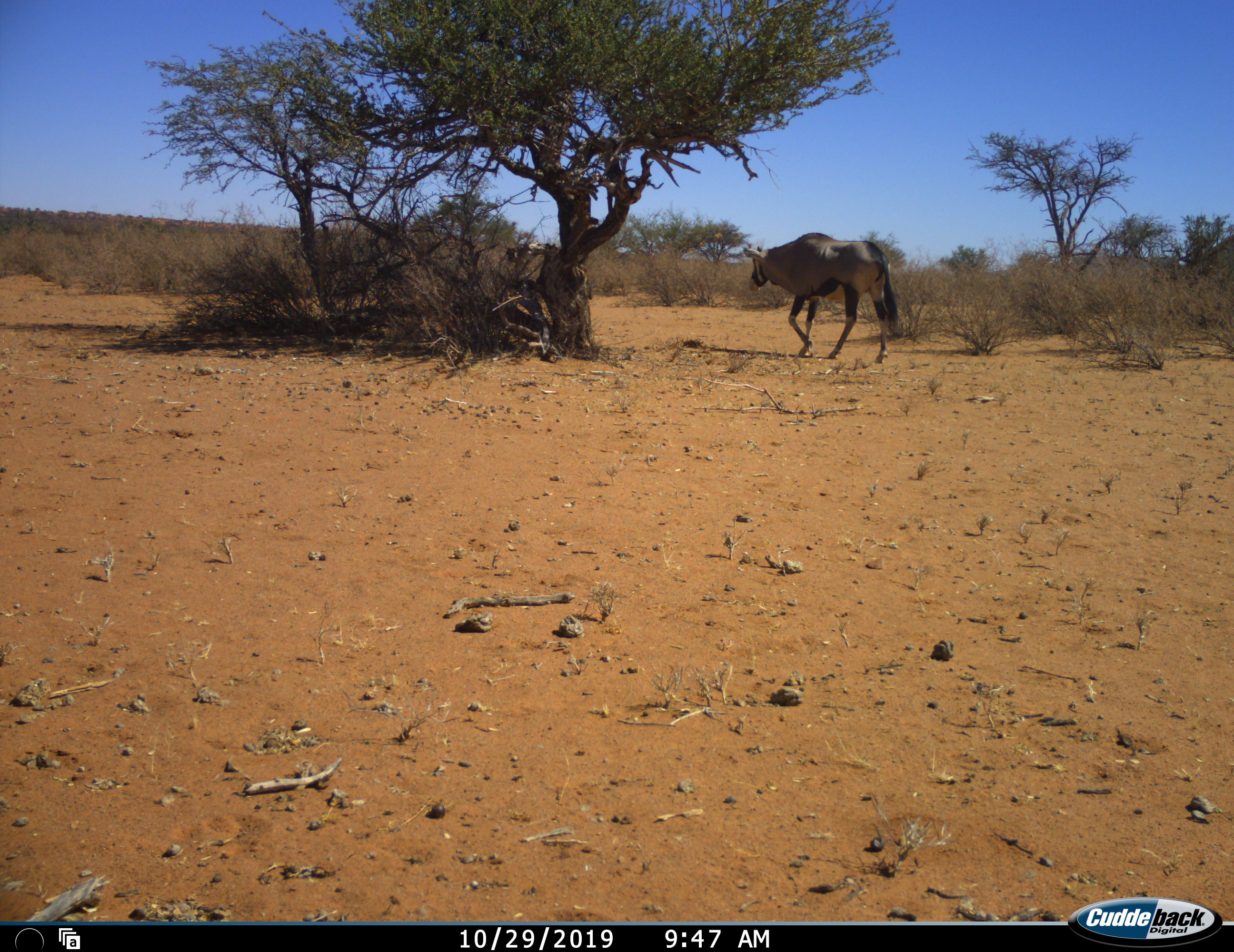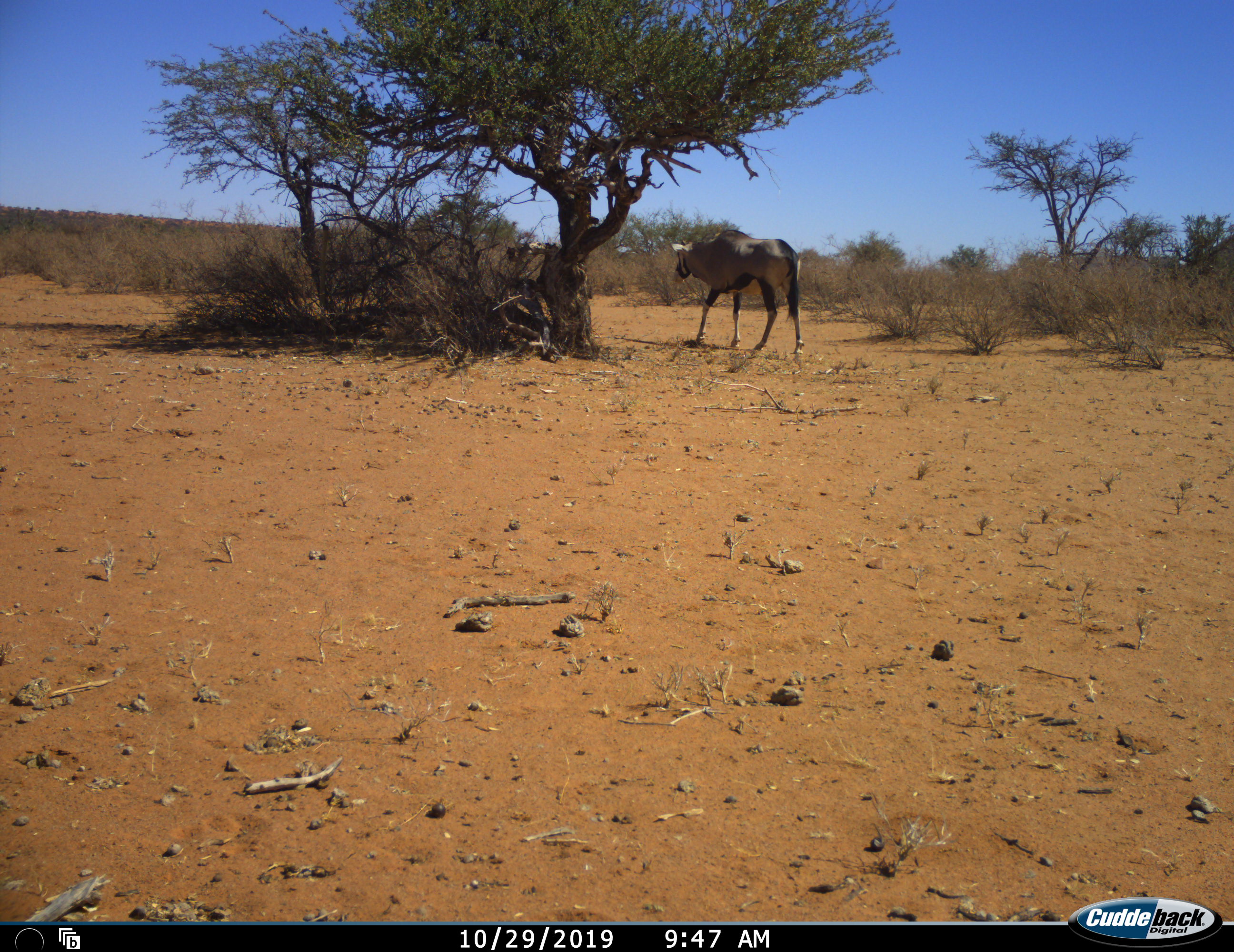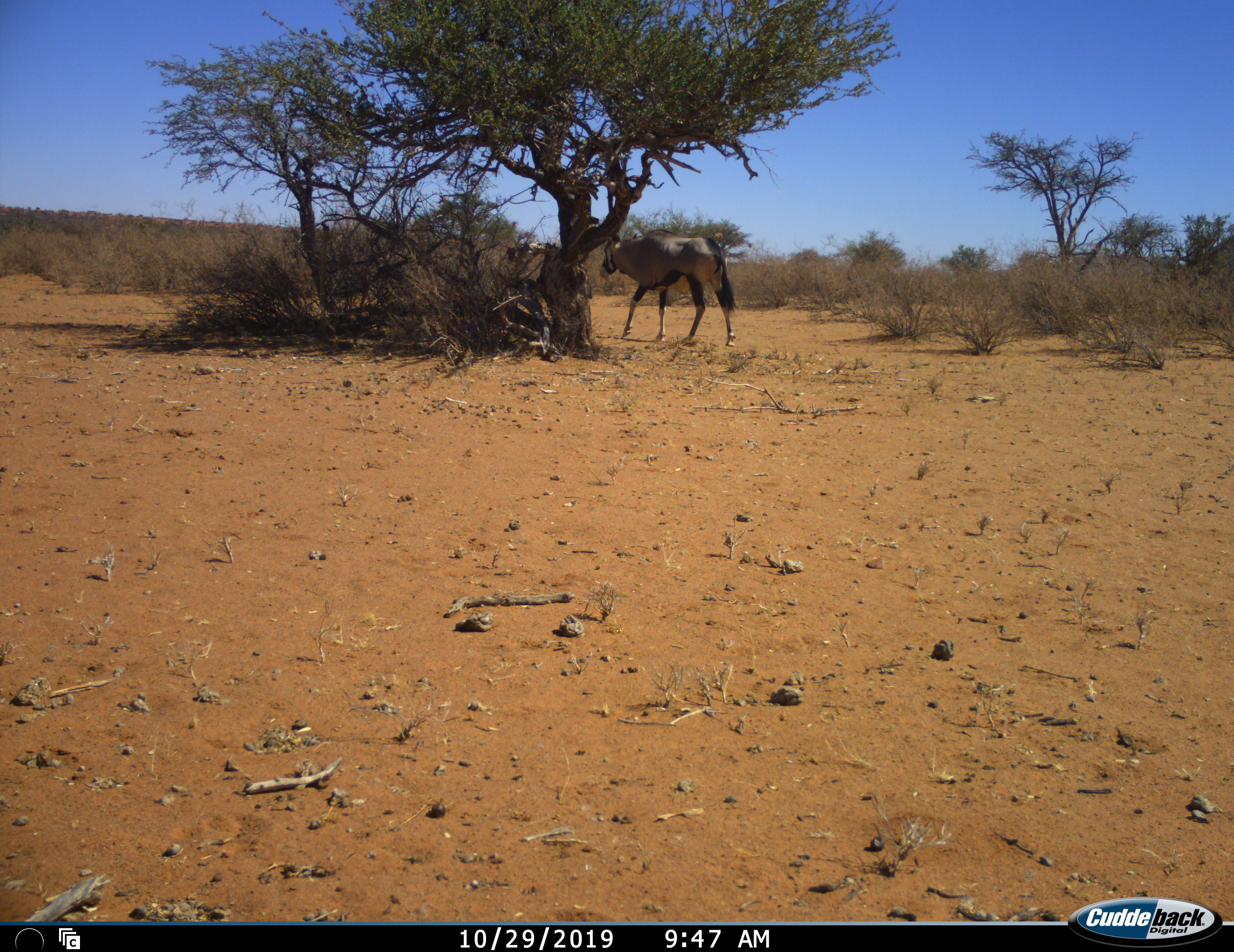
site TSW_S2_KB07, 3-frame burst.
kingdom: Animalia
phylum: Chordata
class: Mammalia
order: Artiodactyla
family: Bovidae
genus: Oryx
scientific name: Oryx gazella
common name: gemsbok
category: oryx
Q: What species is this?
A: Oryx (gemsbok) (Oryx gazella).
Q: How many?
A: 1.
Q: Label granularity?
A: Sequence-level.